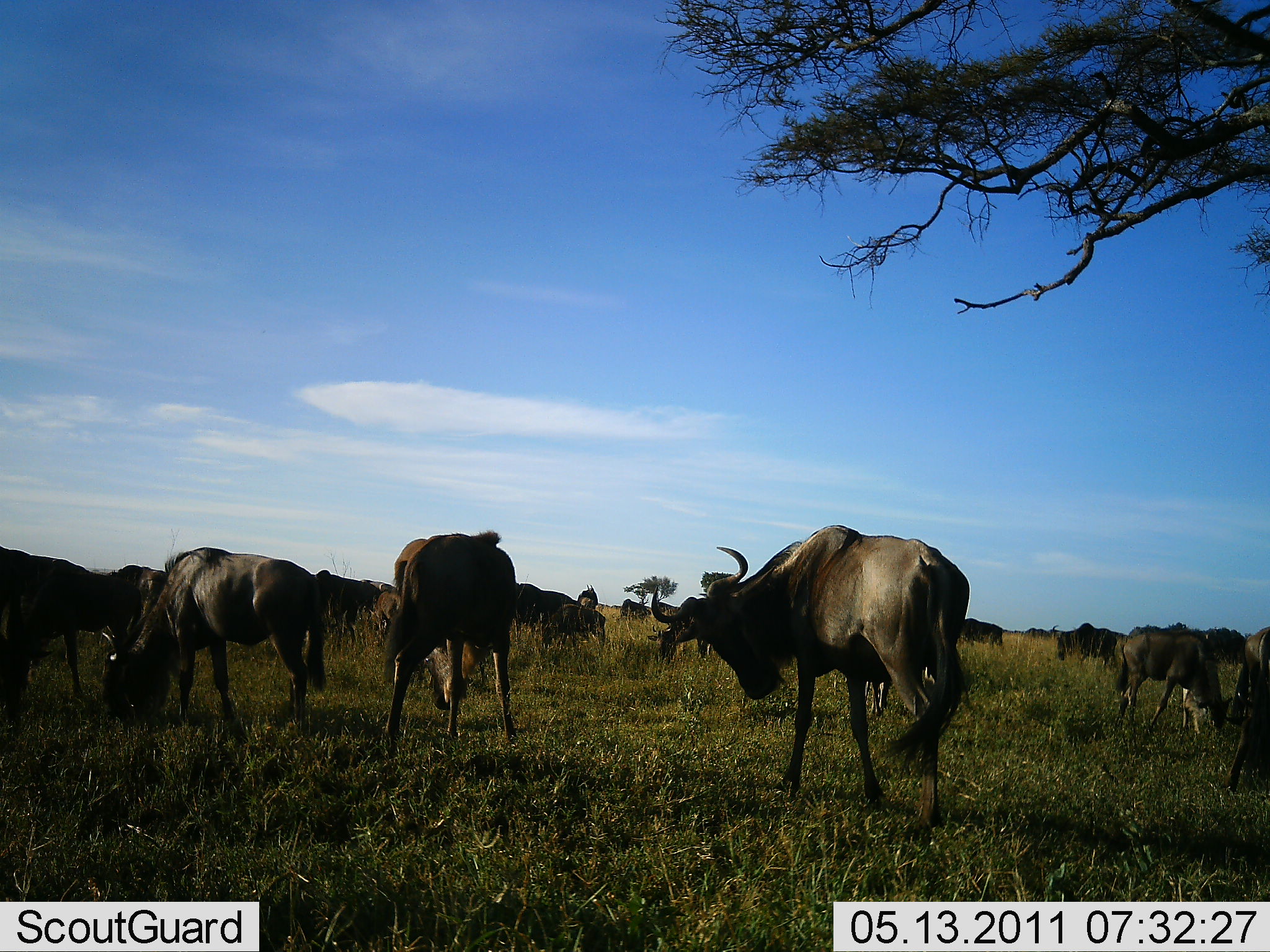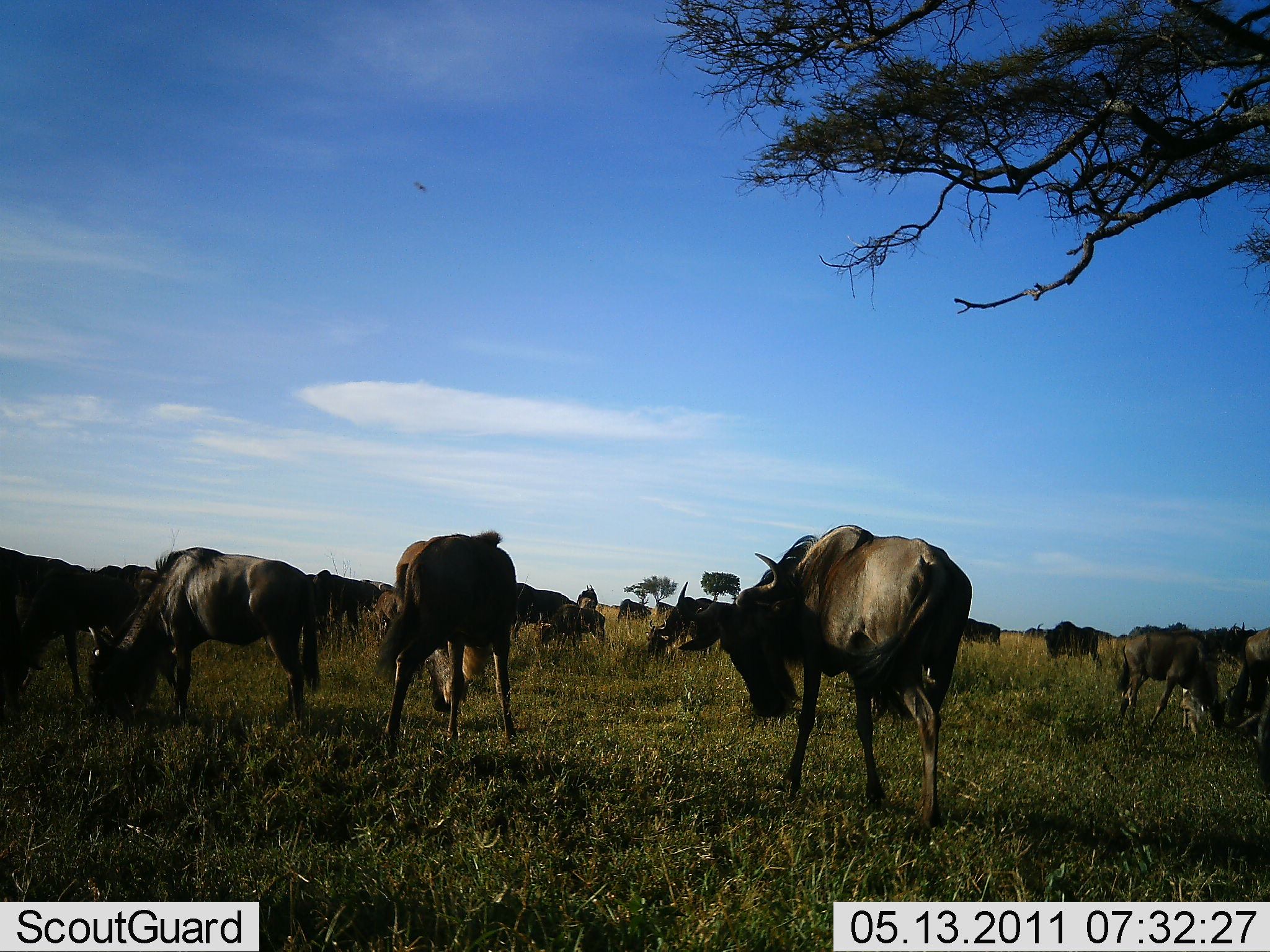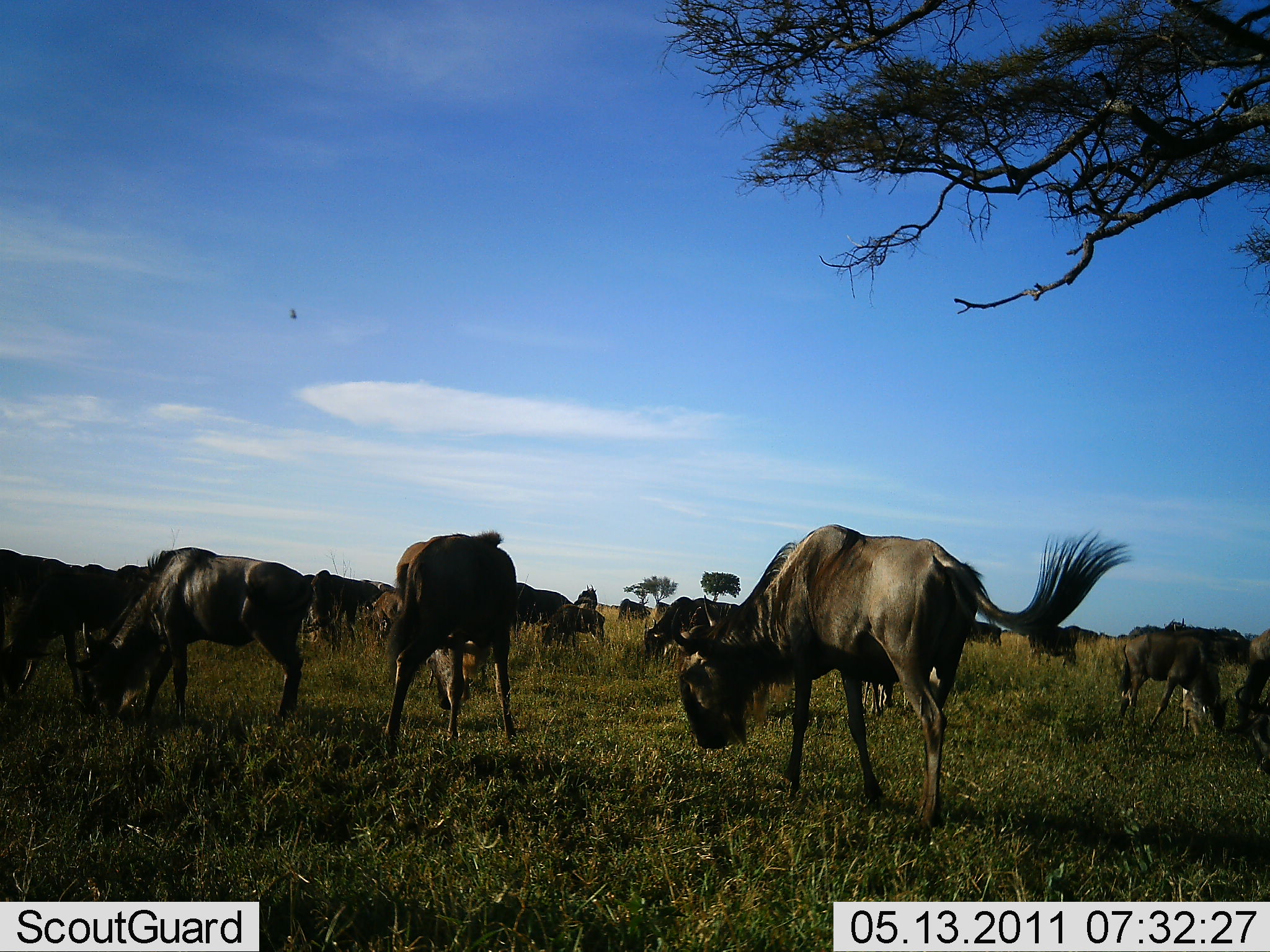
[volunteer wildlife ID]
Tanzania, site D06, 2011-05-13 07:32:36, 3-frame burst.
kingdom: Animalia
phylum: Chordata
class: Mammalia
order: Artiodactyla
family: Bovidae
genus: Connochaetes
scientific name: Connochaetes taurinus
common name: blue wildebeest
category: wildebeest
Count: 11-50.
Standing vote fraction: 40%.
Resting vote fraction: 10%.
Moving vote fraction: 30%.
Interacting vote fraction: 10%.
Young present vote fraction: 0%.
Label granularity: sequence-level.